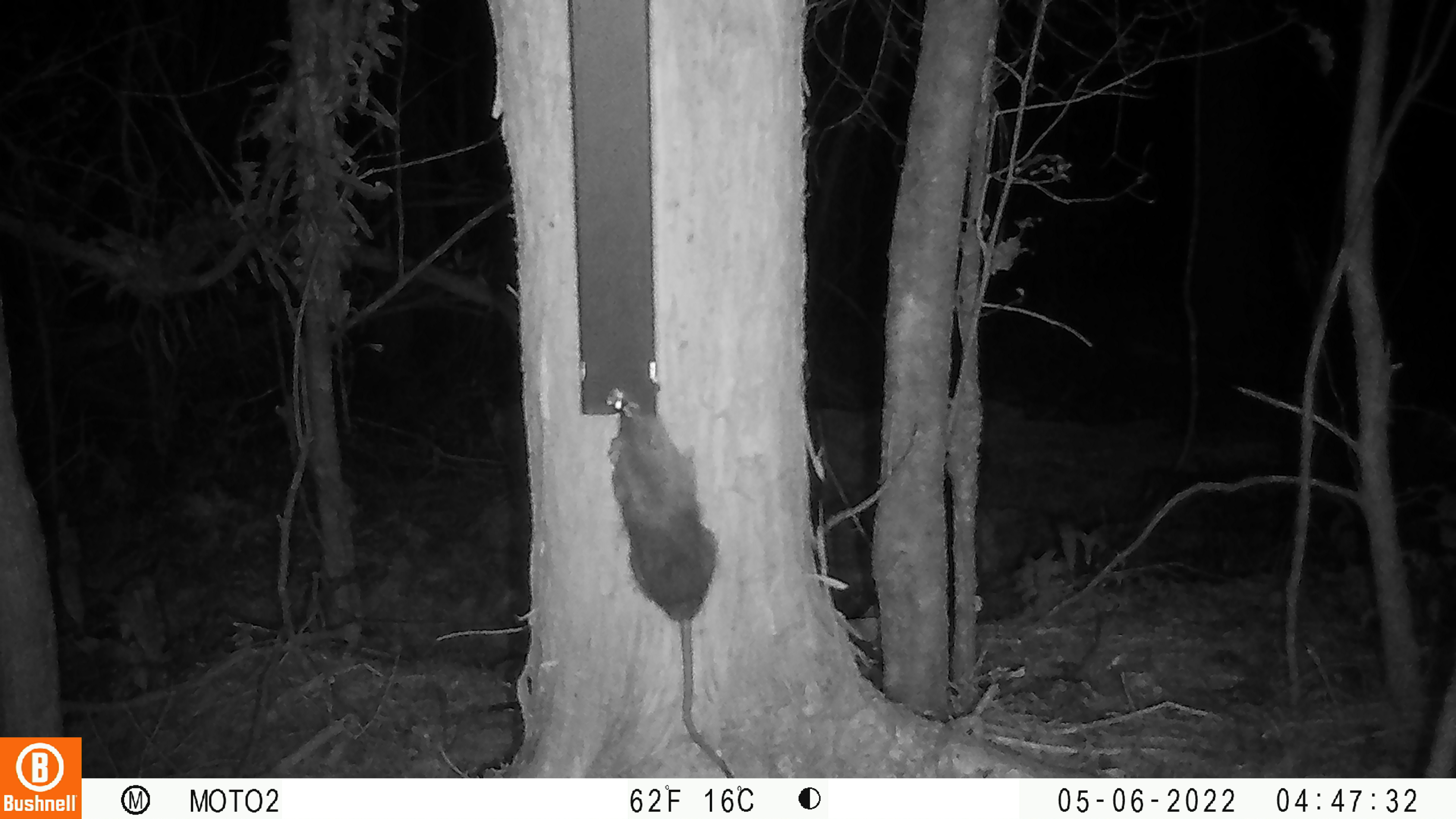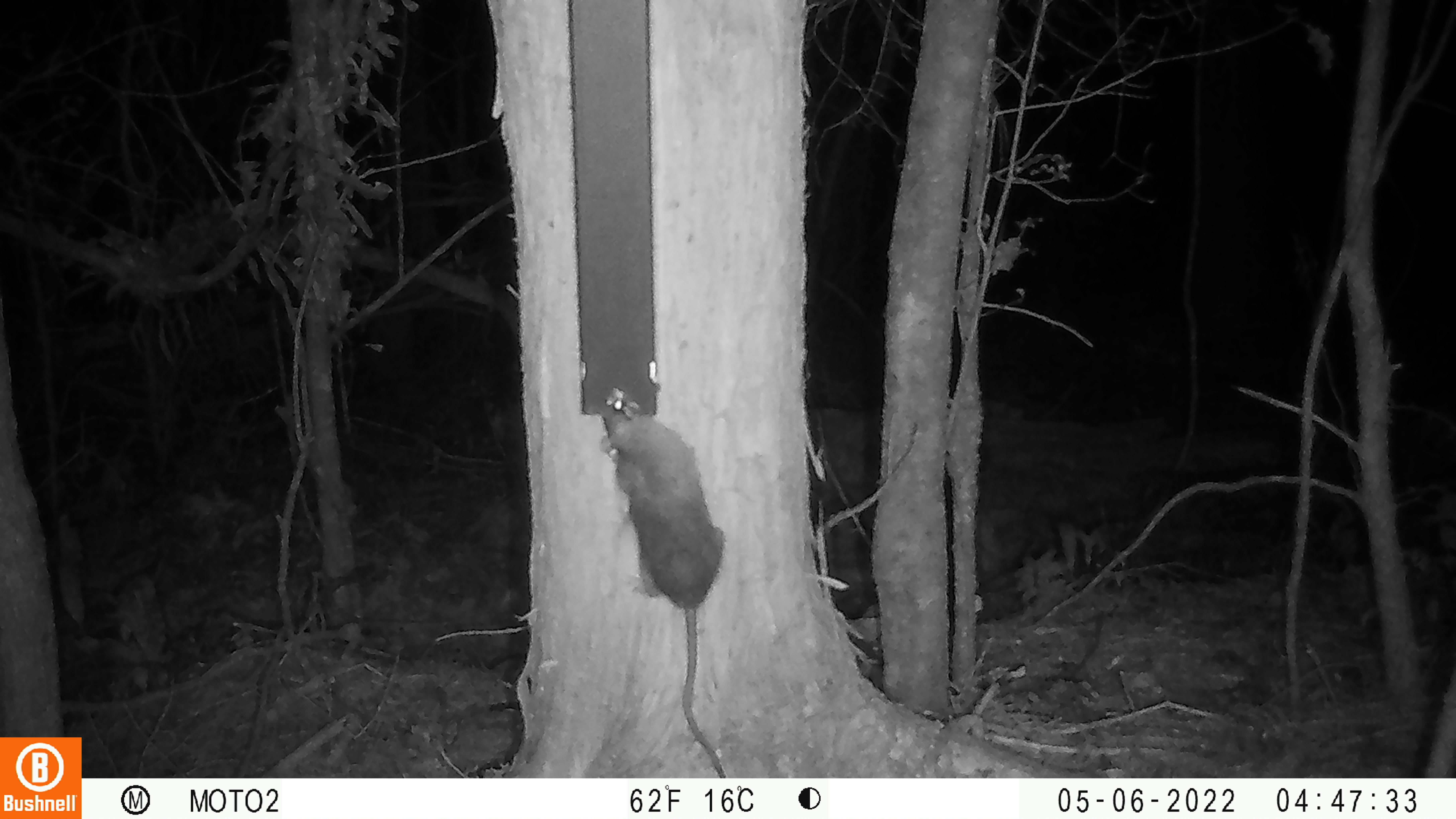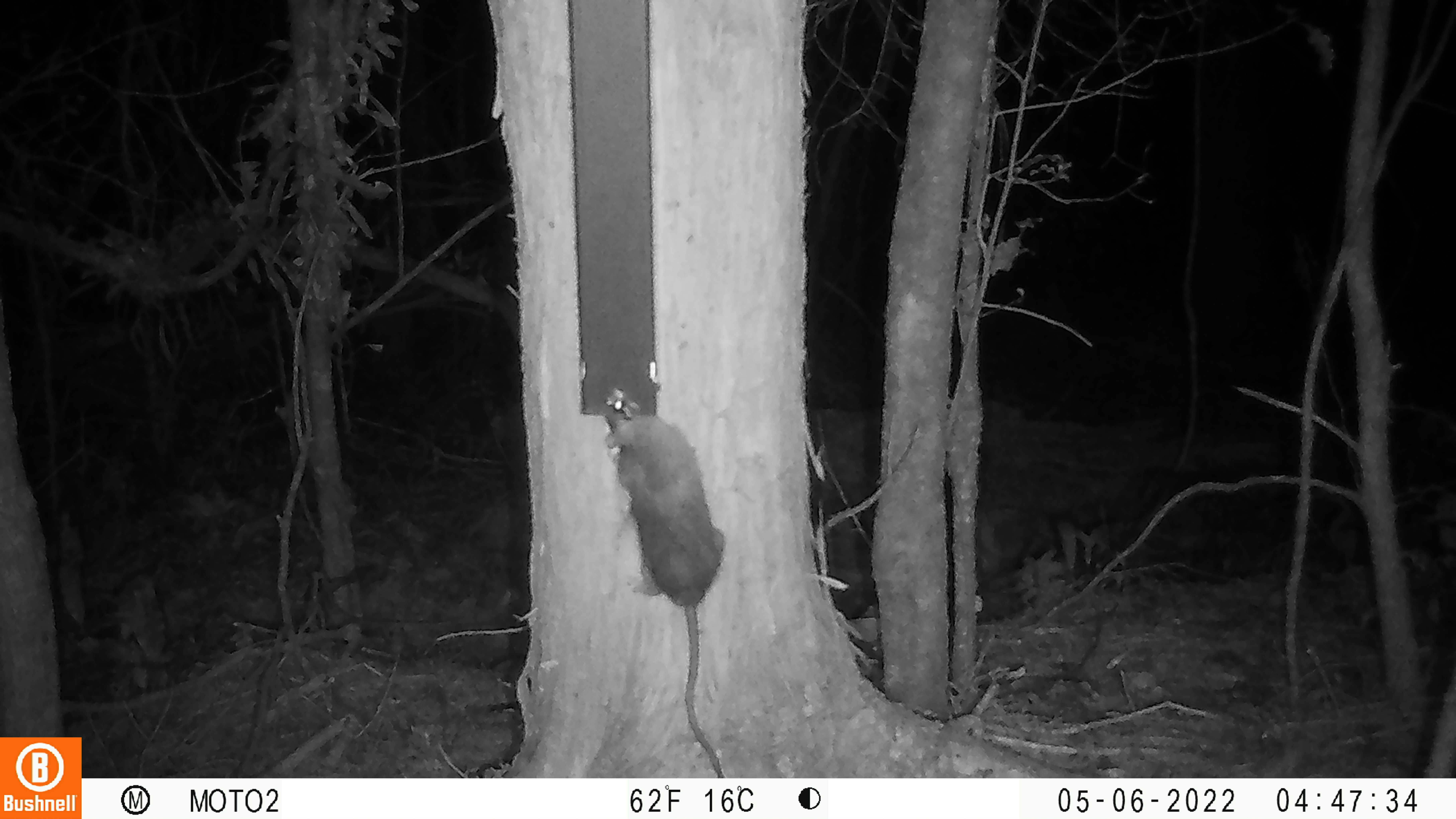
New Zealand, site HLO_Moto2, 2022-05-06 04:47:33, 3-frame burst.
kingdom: Animalia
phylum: Chordata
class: Mammalia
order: Rodentia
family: Muridae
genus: Rattus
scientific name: Rattus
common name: rat